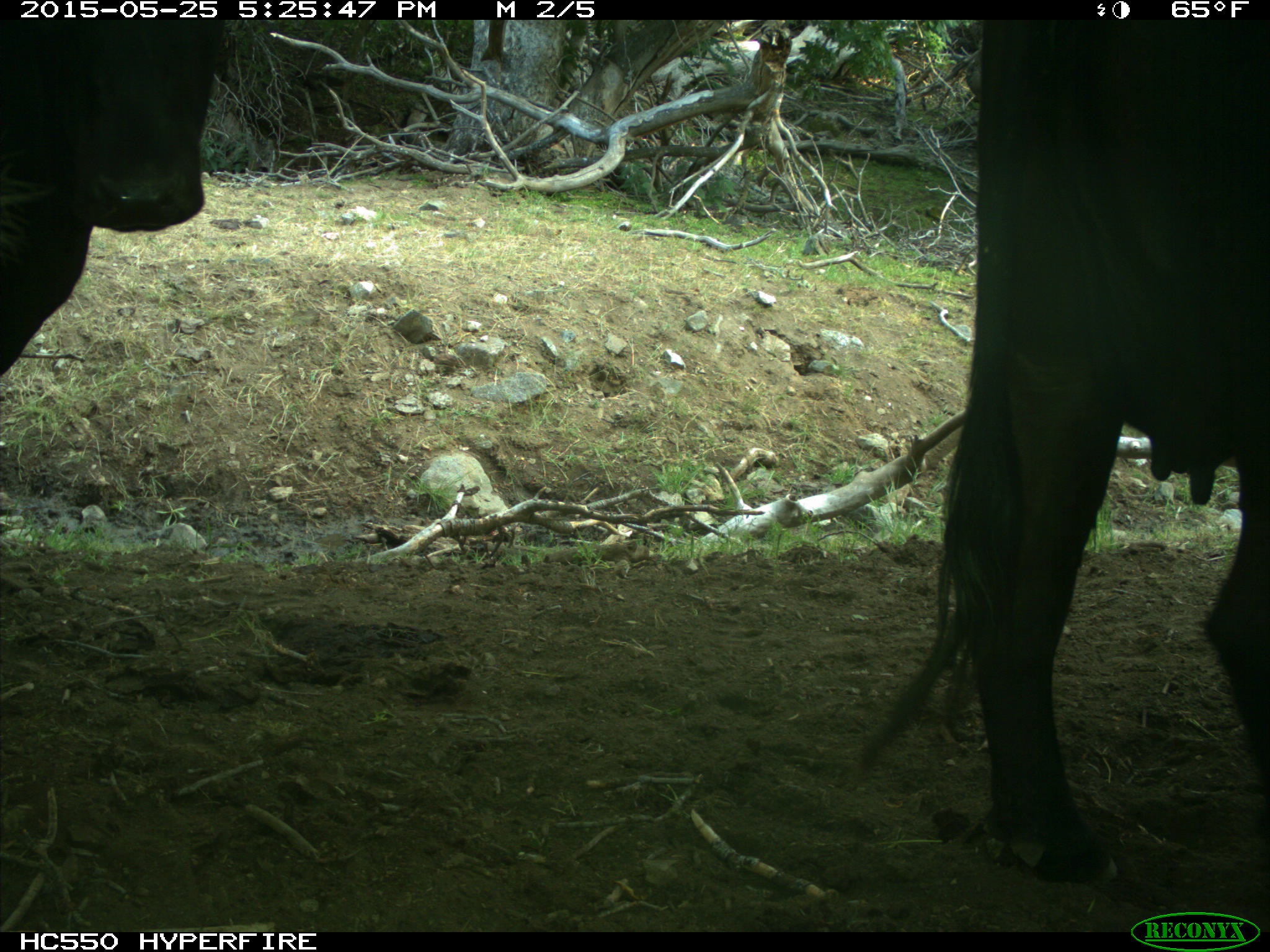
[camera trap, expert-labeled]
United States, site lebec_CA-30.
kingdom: Animalia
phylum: Chordata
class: Mammalia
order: Artiodactyla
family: Bovidae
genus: Bos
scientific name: Bos taurus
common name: domestic cow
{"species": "Bos taurus (domestic cow)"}